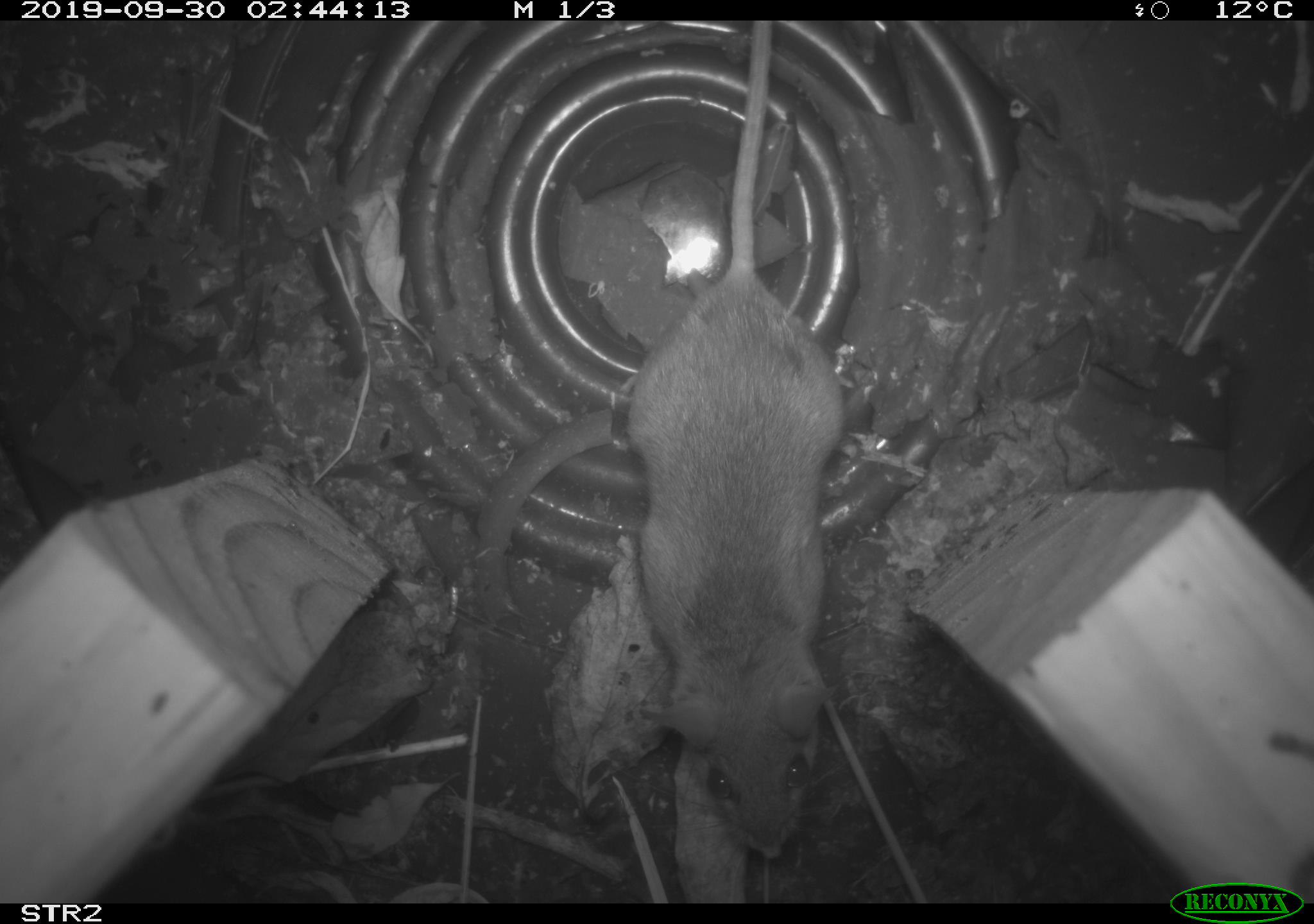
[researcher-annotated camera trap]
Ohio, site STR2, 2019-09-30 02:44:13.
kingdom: Animalia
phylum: Chordata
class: Mammalia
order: Rodentia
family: Cricetidae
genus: Peromyscus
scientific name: Peromyscus leucopus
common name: white-footed mouse